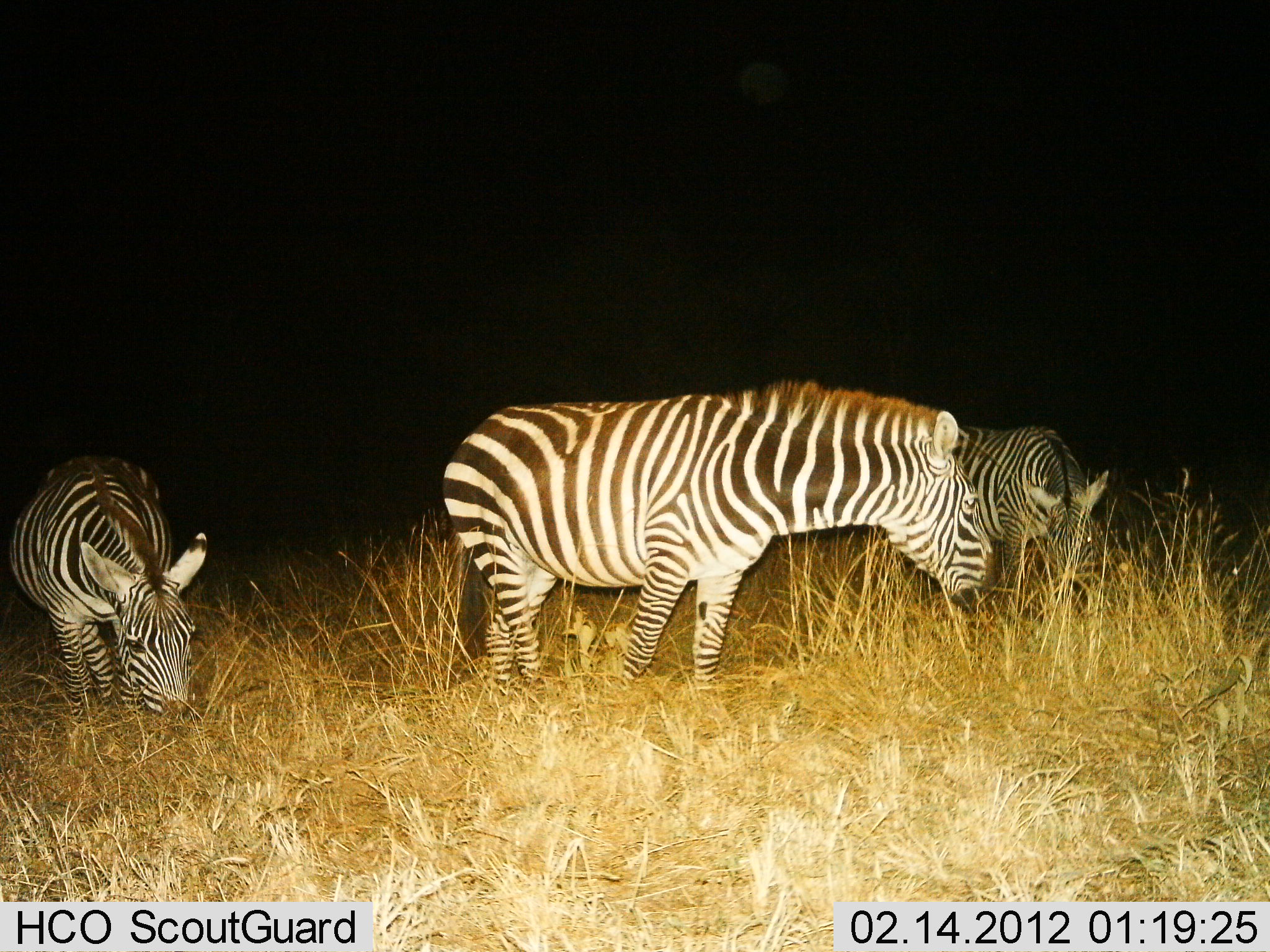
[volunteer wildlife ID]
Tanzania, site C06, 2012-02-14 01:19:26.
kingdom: Animalia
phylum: Chordata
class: Mammalia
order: Perissodactyla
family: Equidae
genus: Equus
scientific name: Equus quagga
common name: plains zebra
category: zebra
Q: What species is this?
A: Zebra (plains zebra) (Equus quagga).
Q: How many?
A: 3.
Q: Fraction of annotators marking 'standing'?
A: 45%.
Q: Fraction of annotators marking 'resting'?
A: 0%.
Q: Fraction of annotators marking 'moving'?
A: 5%.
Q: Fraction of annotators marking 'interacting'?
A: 0%.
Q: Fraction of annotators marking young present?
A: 0%.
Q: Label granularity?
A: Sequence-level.